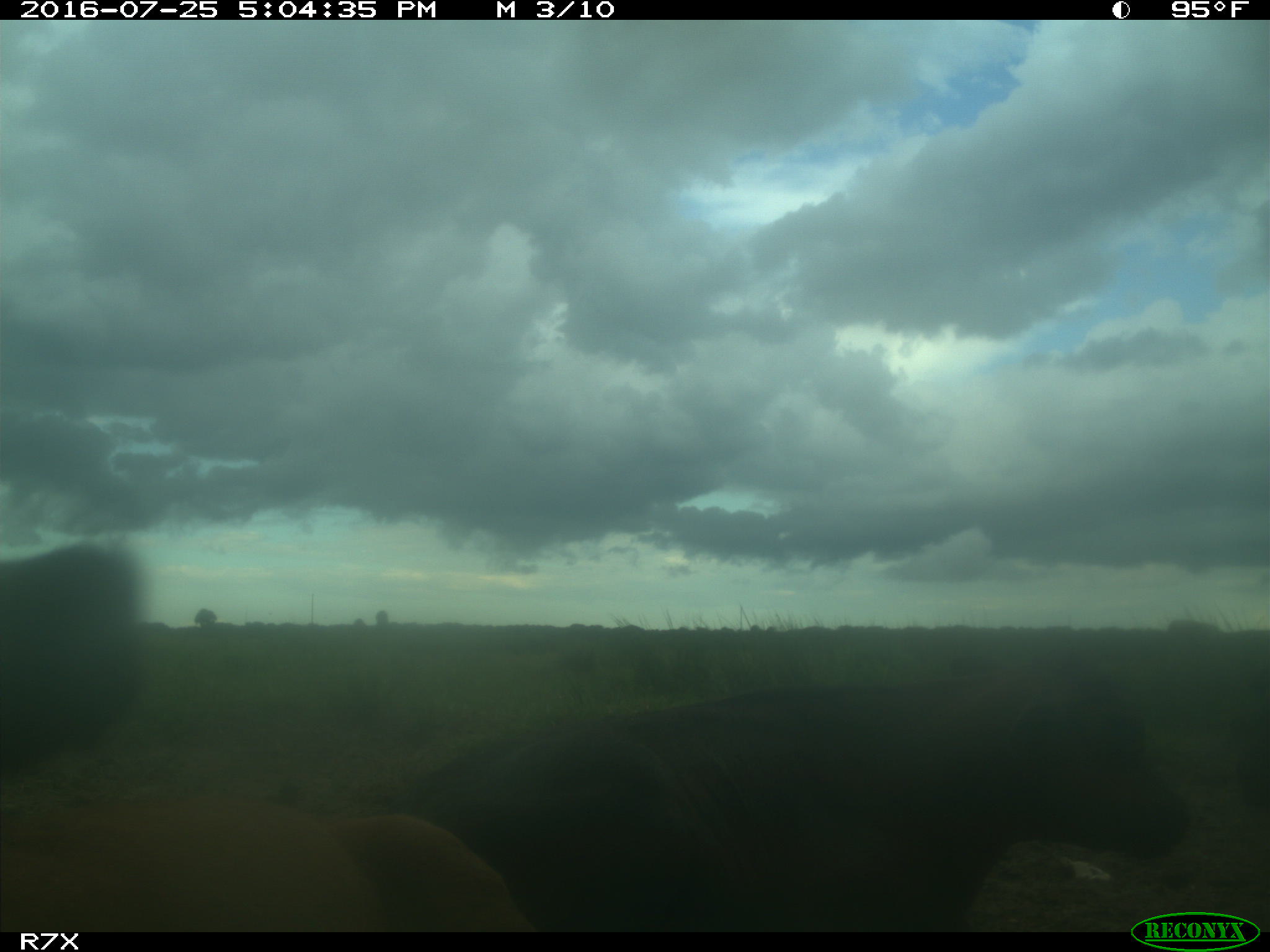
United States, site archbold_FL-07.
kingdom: Animalia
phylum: Chordata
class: Mammalia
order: Artiodactyla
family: Bovidae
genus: Bos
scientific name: Bos taurus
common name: domestic cow